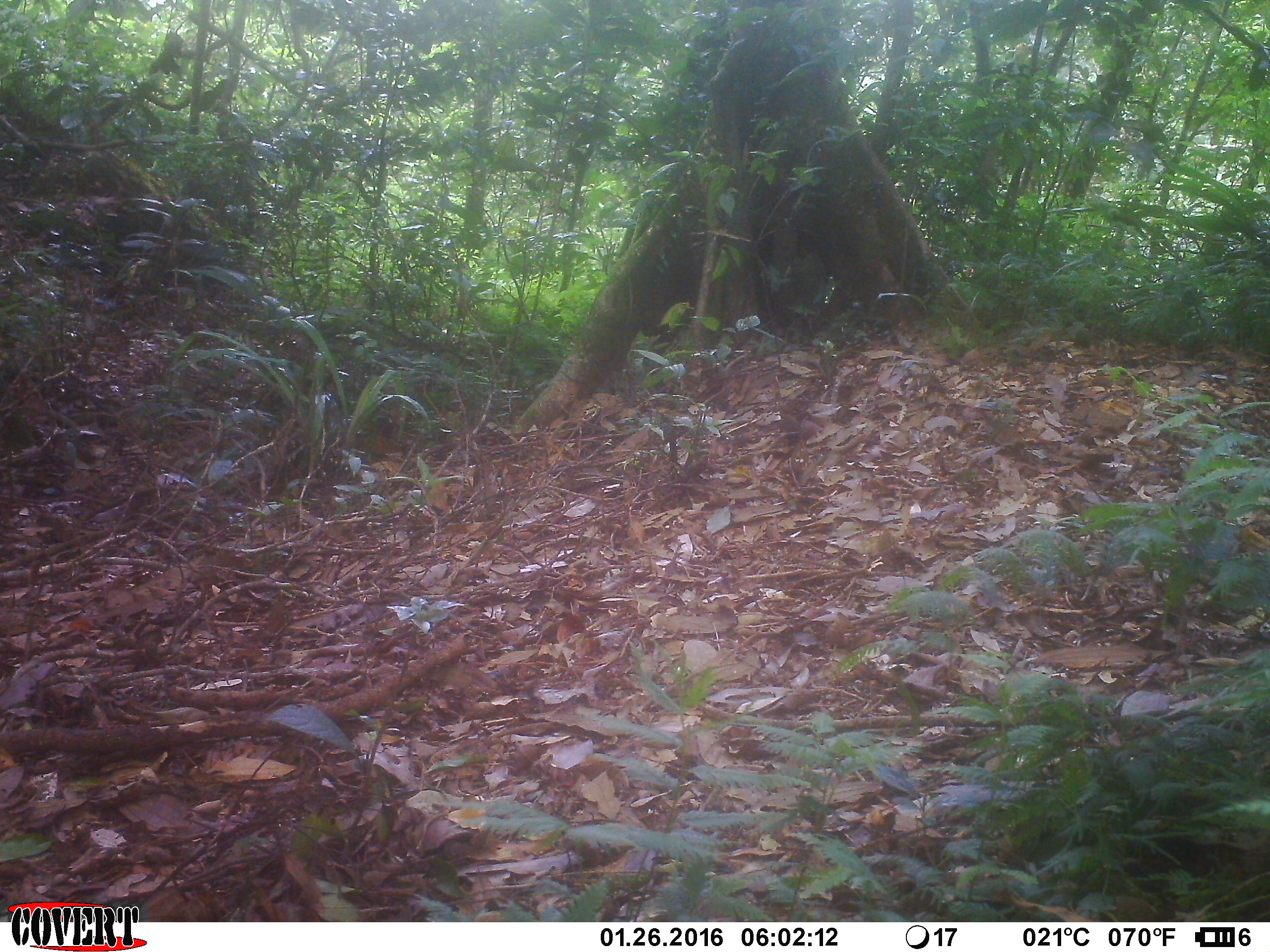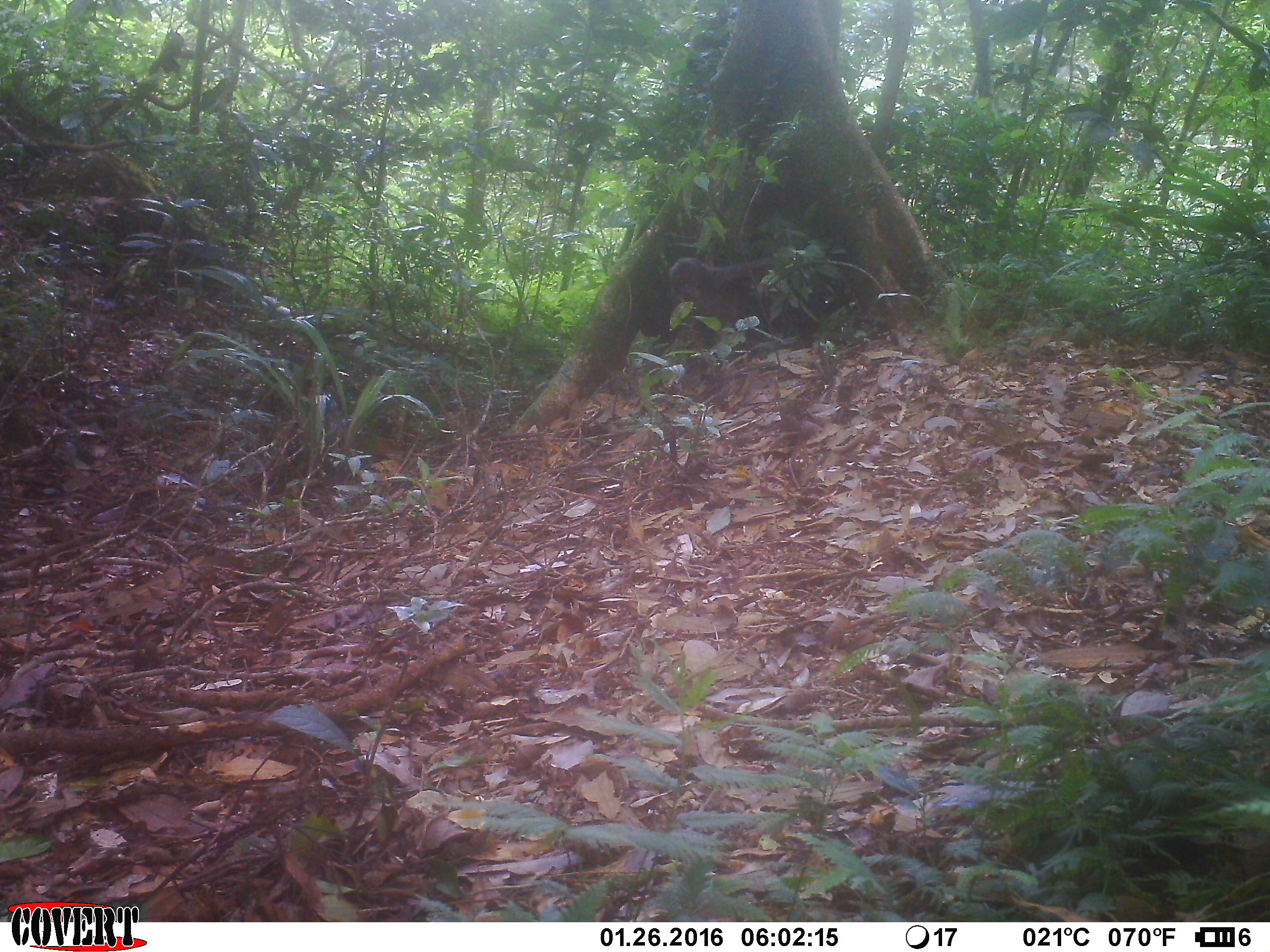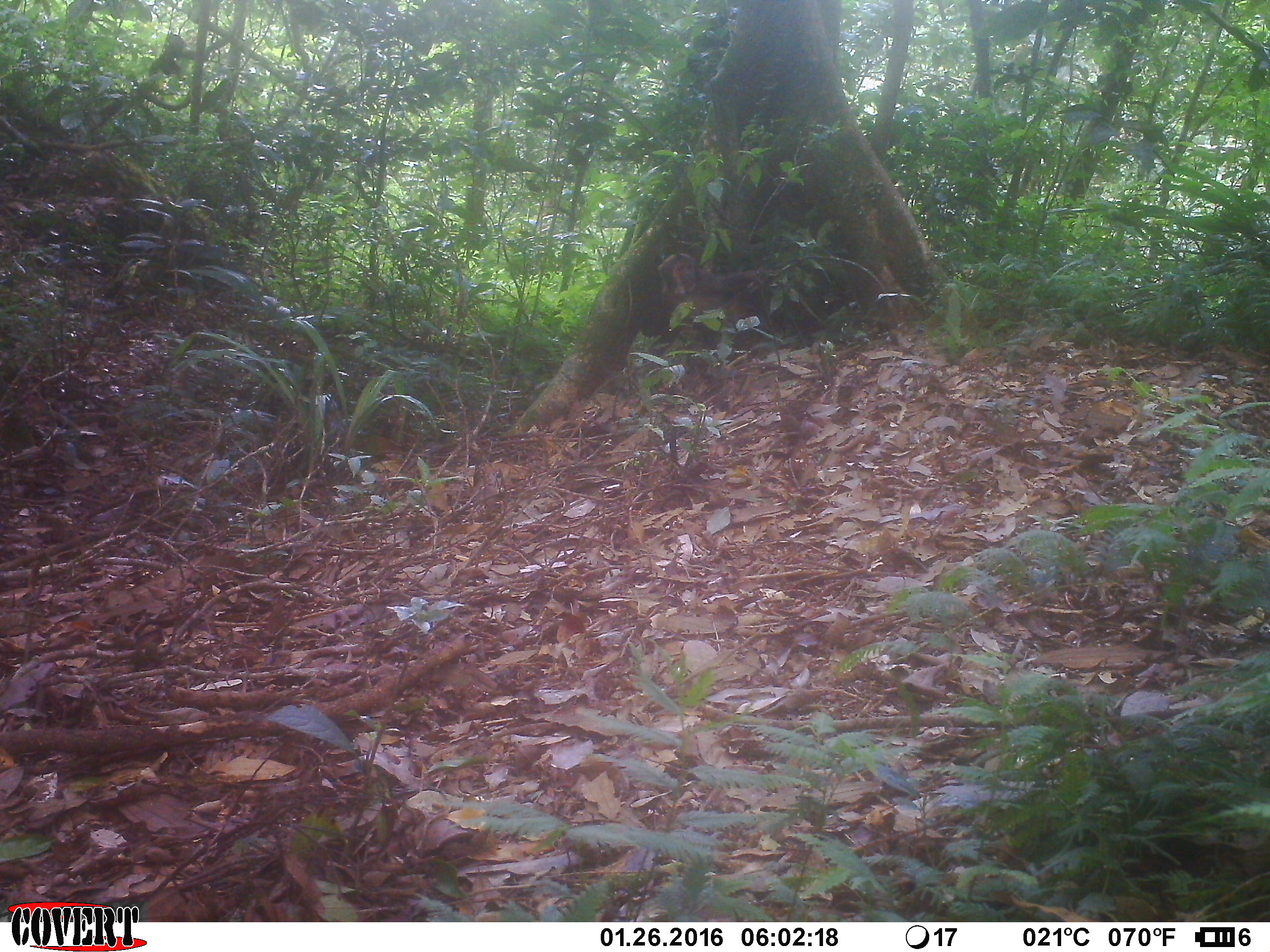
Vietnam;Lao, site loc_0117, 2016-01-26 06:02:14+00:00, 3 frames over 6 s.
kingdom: Animalia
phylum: Chordata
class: Mammalia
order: Primates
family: Cercopithecidae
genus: Macaca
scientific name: Macaca arctoides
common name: stump-tailed macaque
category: stump tailed macaque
Stump tailed macaque (stump-tailed macaque) (Macaca arctoides). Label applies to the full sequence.